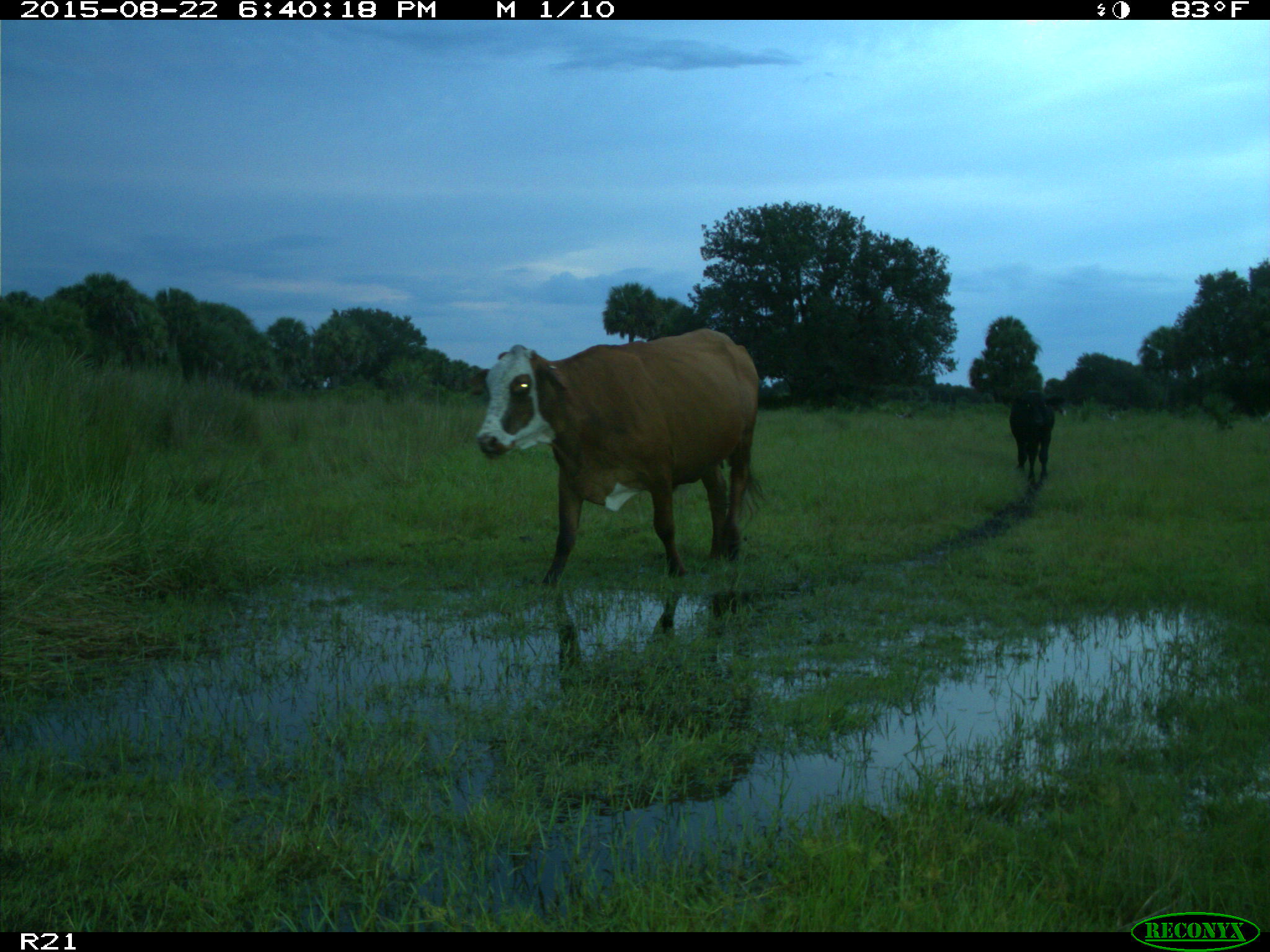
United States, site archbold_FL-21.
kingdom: Animalia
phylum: Chordata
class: Mammalia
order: Artiodactyla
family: Bovidae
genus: Bos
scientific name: Bos taurus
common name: domestic cow